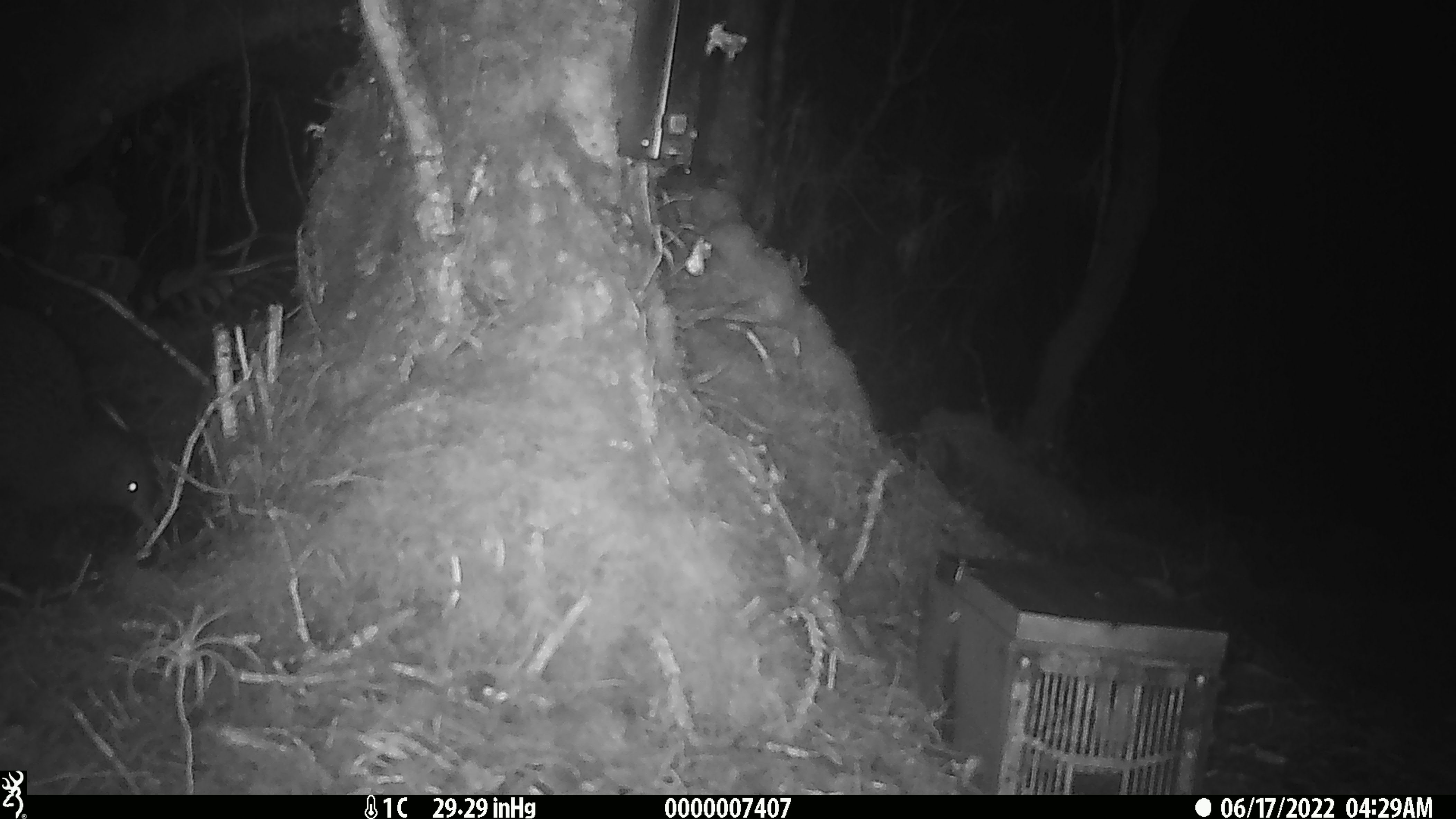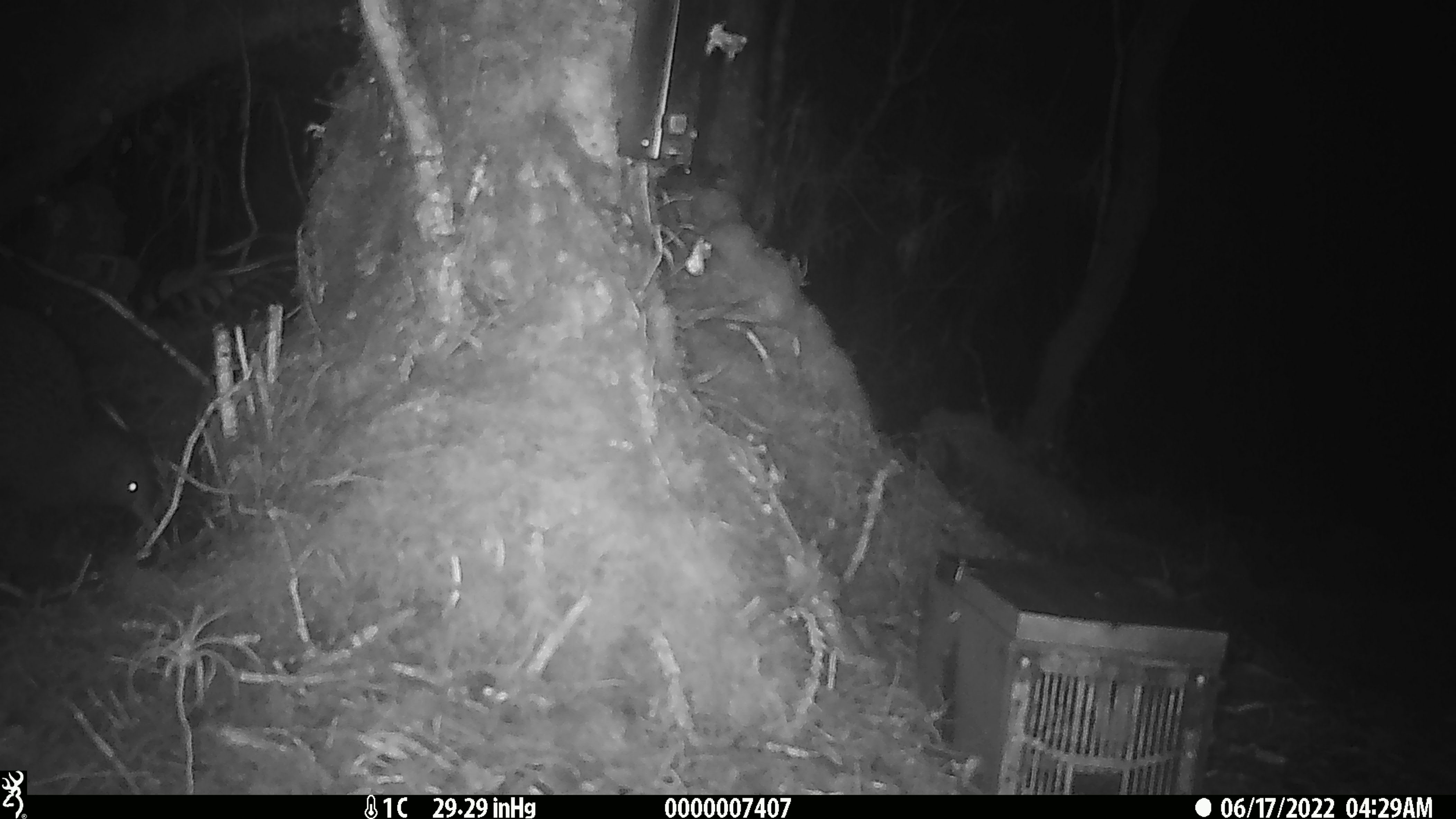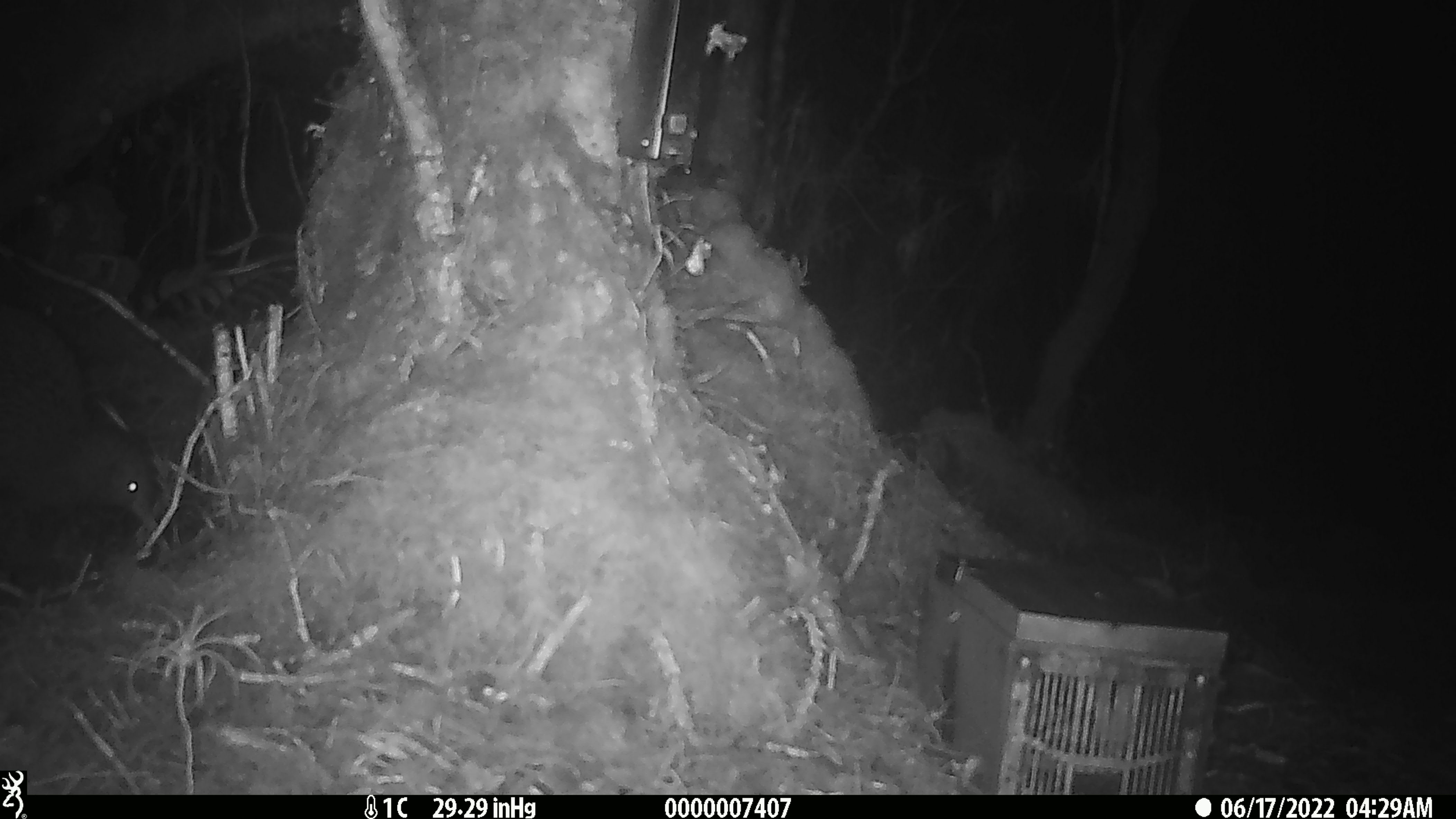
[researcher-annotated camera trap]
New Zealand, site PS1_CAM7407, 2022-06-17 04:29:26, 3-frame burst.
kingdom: Animalia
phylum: Chordata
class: Aves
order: Apterygiformes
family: Apterygidae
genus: Apteryx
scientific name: Apteryx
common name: kiwi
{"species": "kiwi (Apteryx)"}